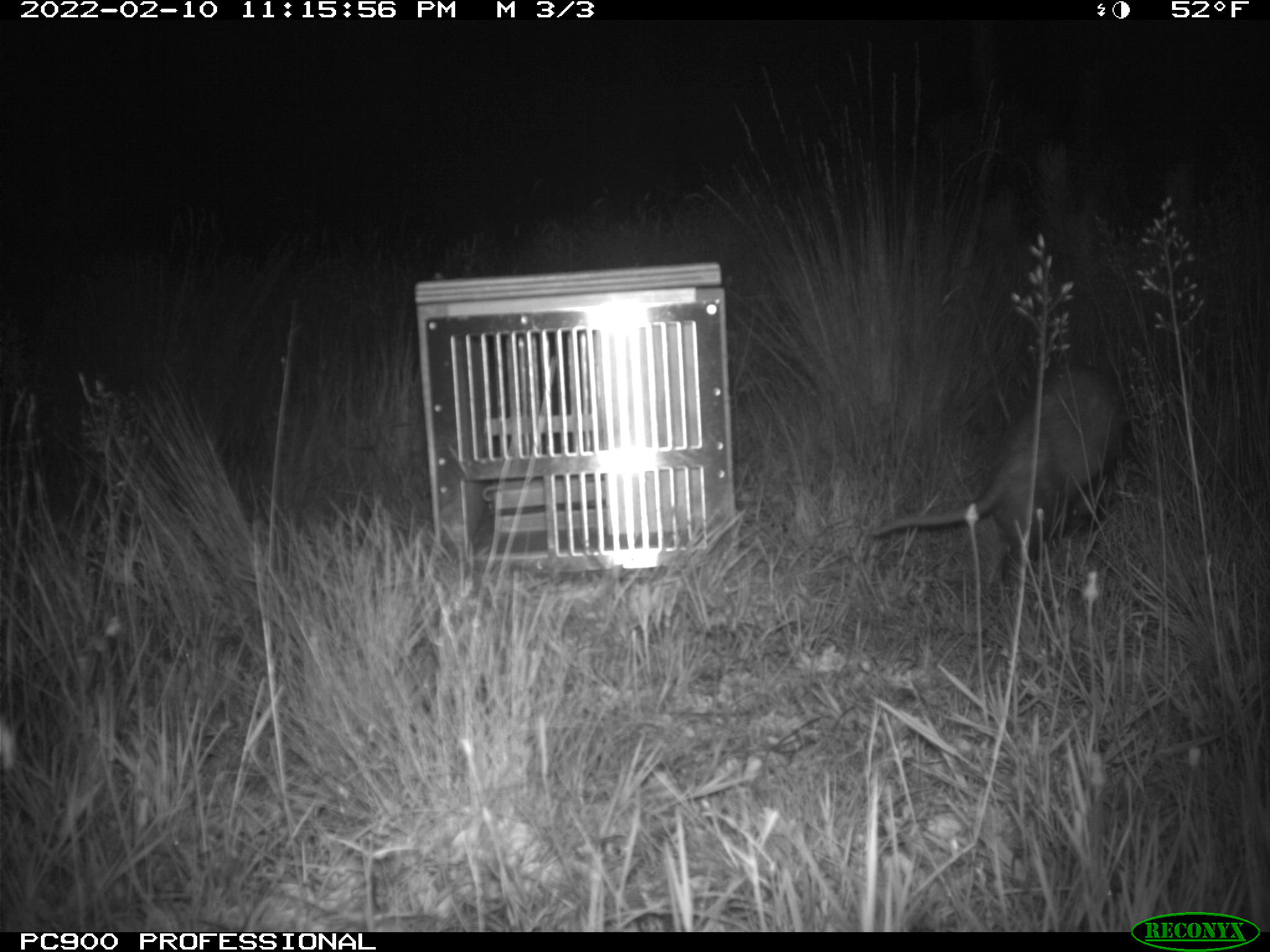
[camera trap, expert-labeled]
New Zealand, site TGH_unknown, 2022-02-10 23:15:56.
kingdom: Animalia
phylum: Chordata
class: Mammalia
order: Carnivora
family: Mustelidae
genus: Mustela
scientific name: Mustela furo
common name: ferret